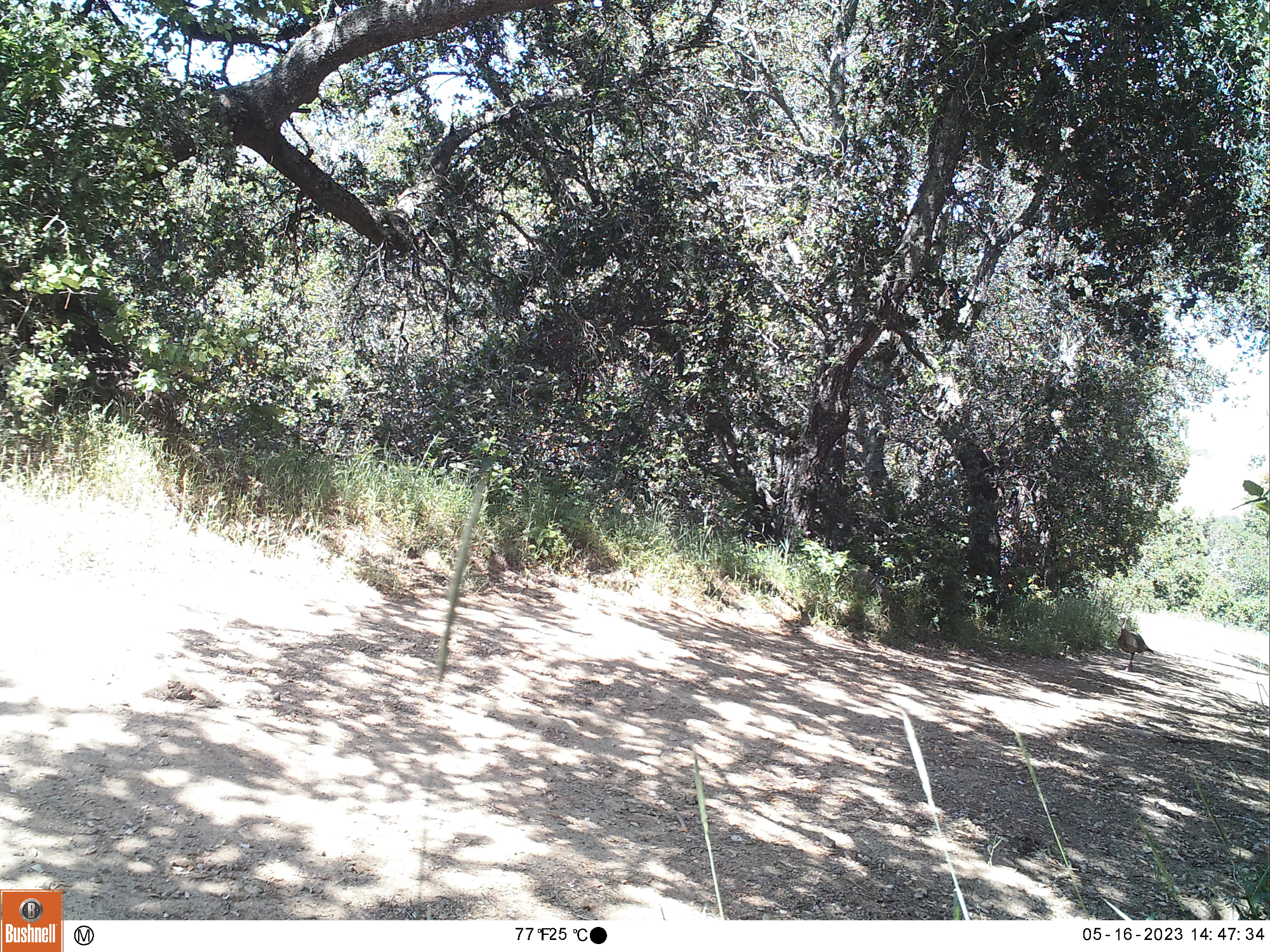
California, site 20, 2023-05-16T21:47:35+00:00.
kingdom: Animalia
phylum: Chordata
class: Aves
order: Galliformes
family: Phasianidae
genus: Meleagris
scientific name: Meleagris gallopavo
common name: turkey